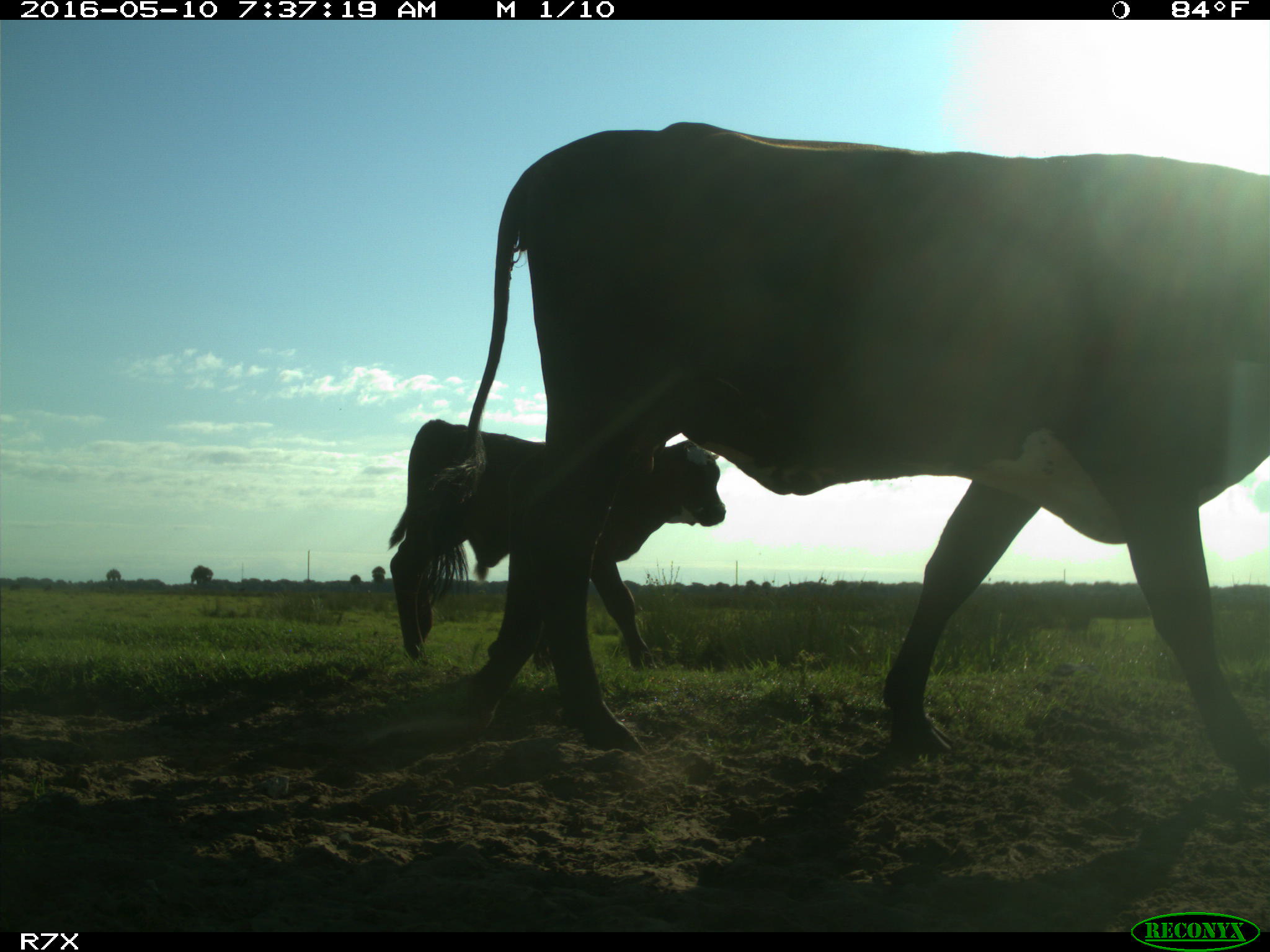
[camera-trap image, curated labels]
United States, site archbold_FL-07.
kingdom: Animalia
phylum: Chordata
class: Mammalia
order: Artiodactyla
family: Bovidae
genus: Bos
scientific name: Bos taurus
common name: domestic cow